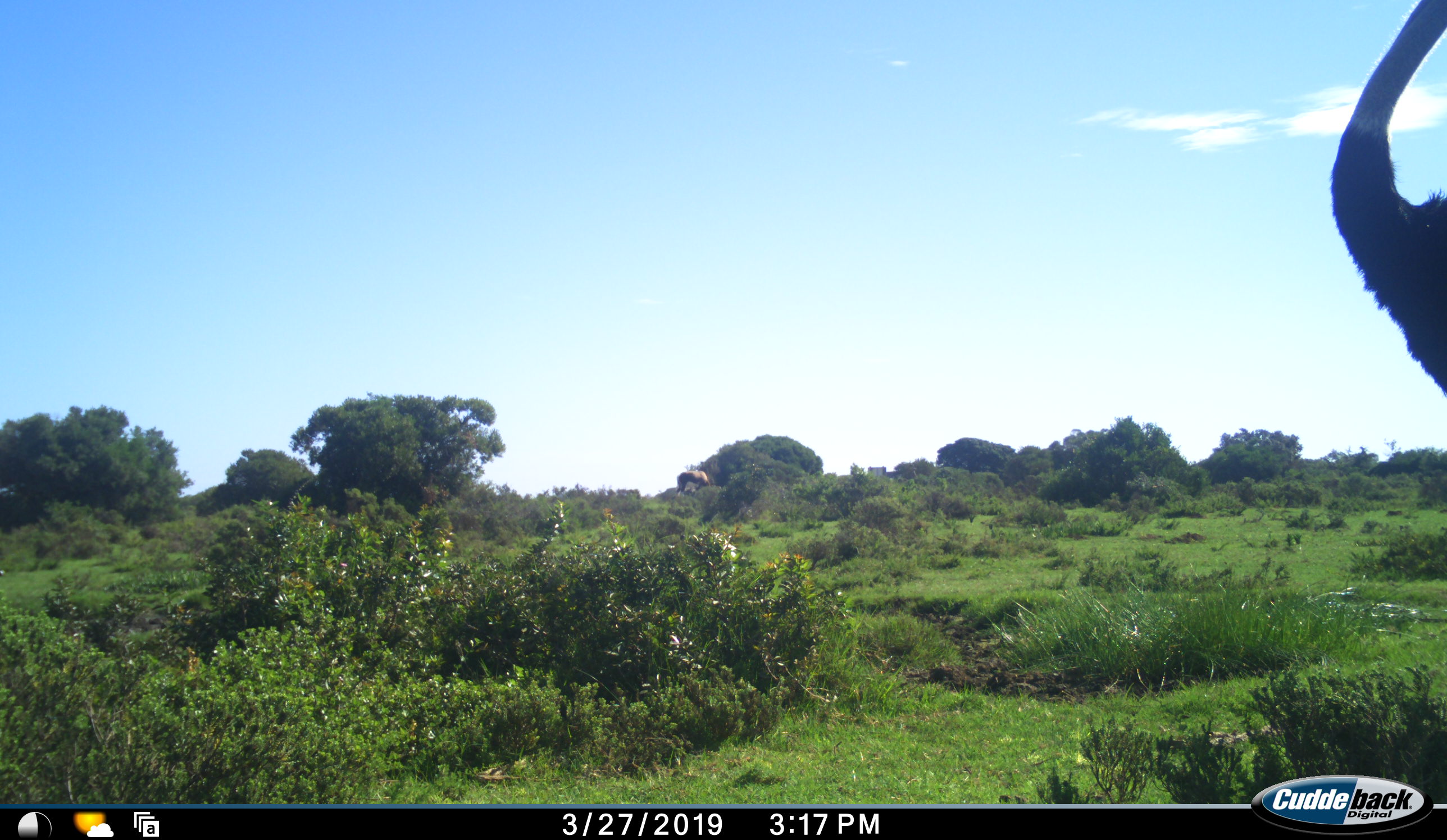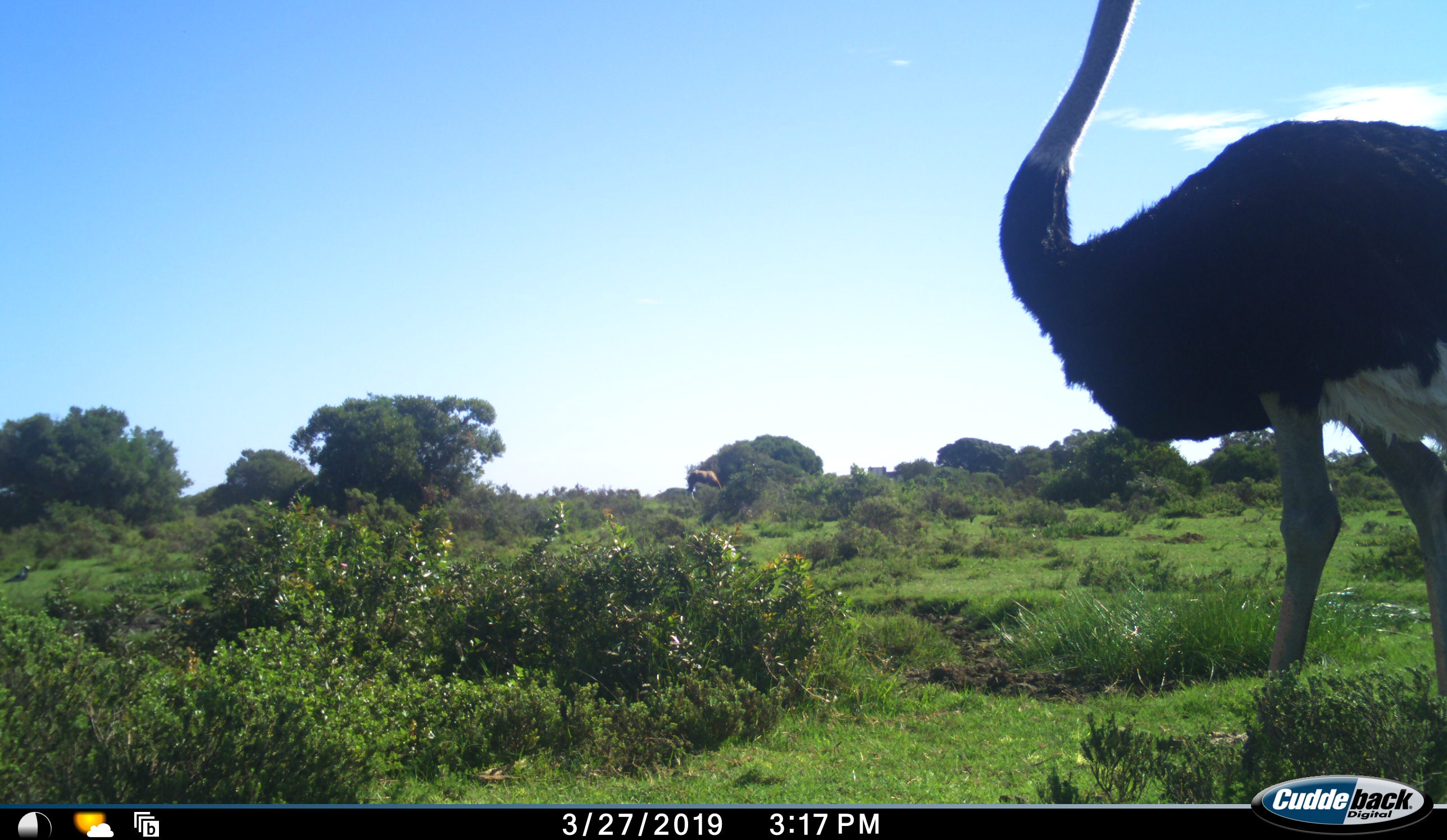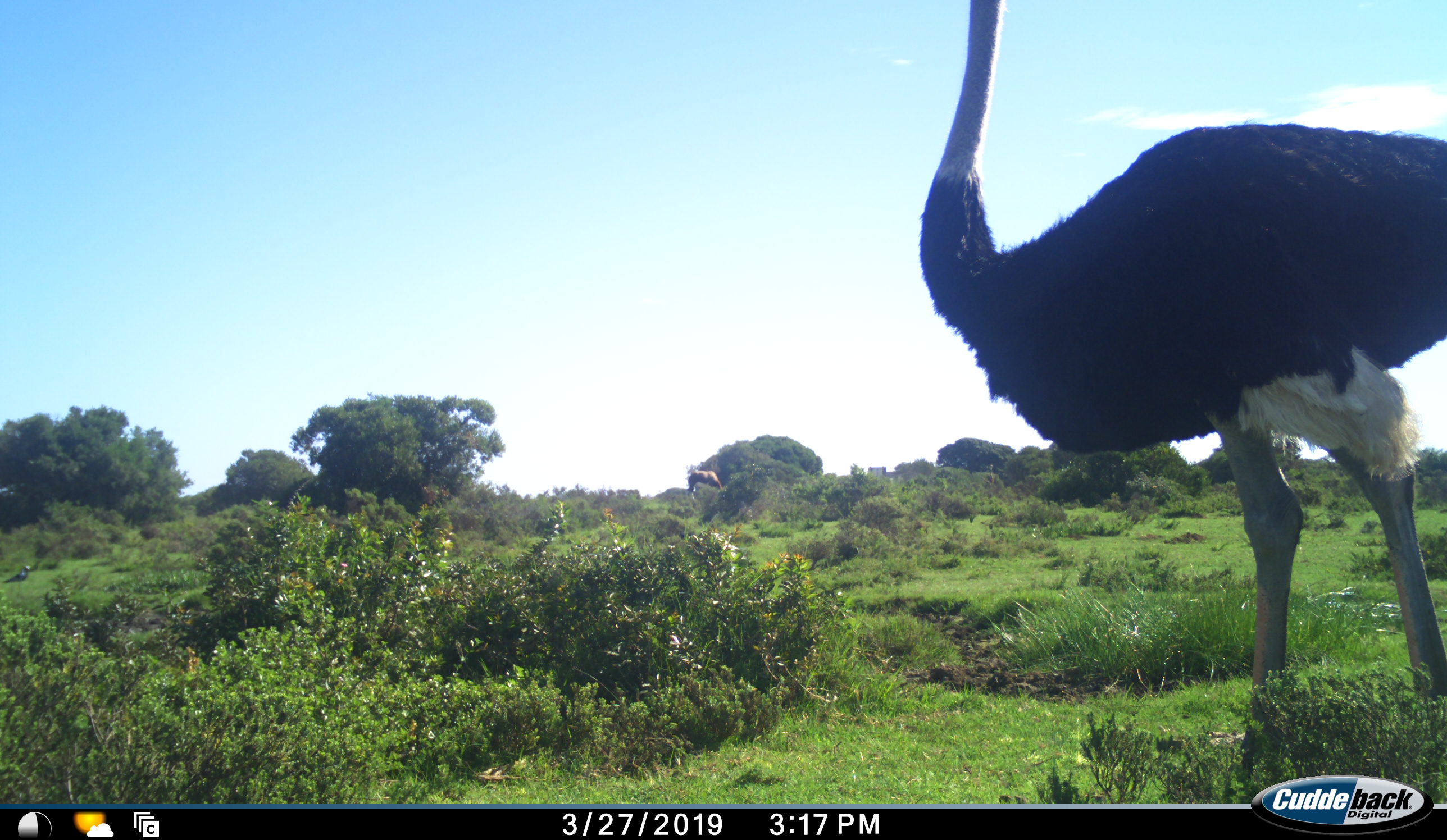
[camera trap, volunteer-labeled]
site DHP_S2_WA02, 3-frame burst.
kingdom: Animalia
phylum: Chordata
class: Aves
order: Struthioniformes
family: Struthionidae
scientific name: Struthionidae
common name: ostrich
Ostrich (Struthionidae), count 1. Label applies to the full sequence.